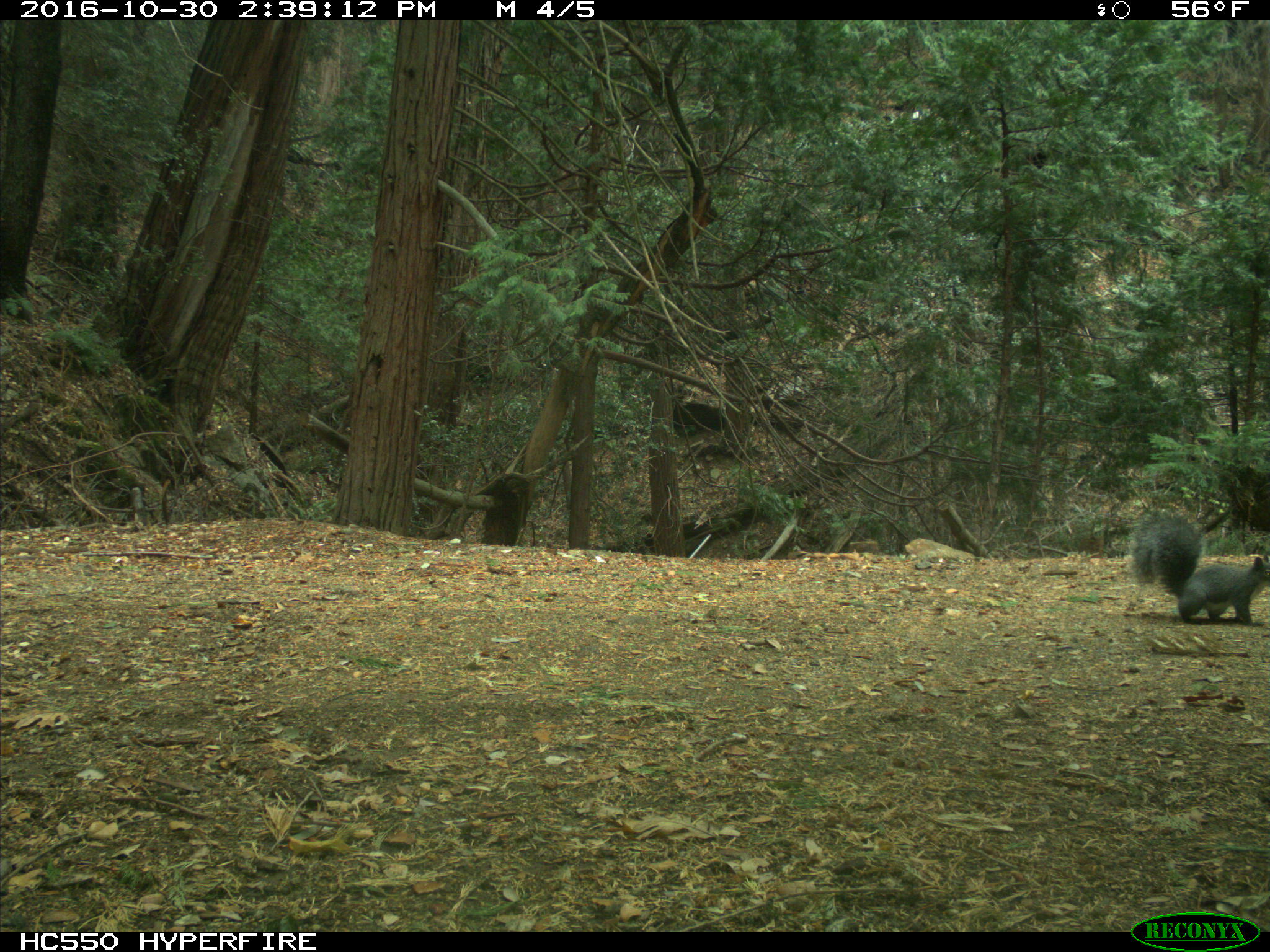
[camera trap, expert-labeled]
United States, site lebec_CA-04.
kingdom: Animalia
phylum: Chordata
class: Mammalia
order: Rodentia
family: Sciuridae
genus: Sciurus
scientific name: Sciurus carolinensis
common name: eastern gray squirrel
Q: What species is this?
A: Sciurus carolinensis (eastern gray squirrel).